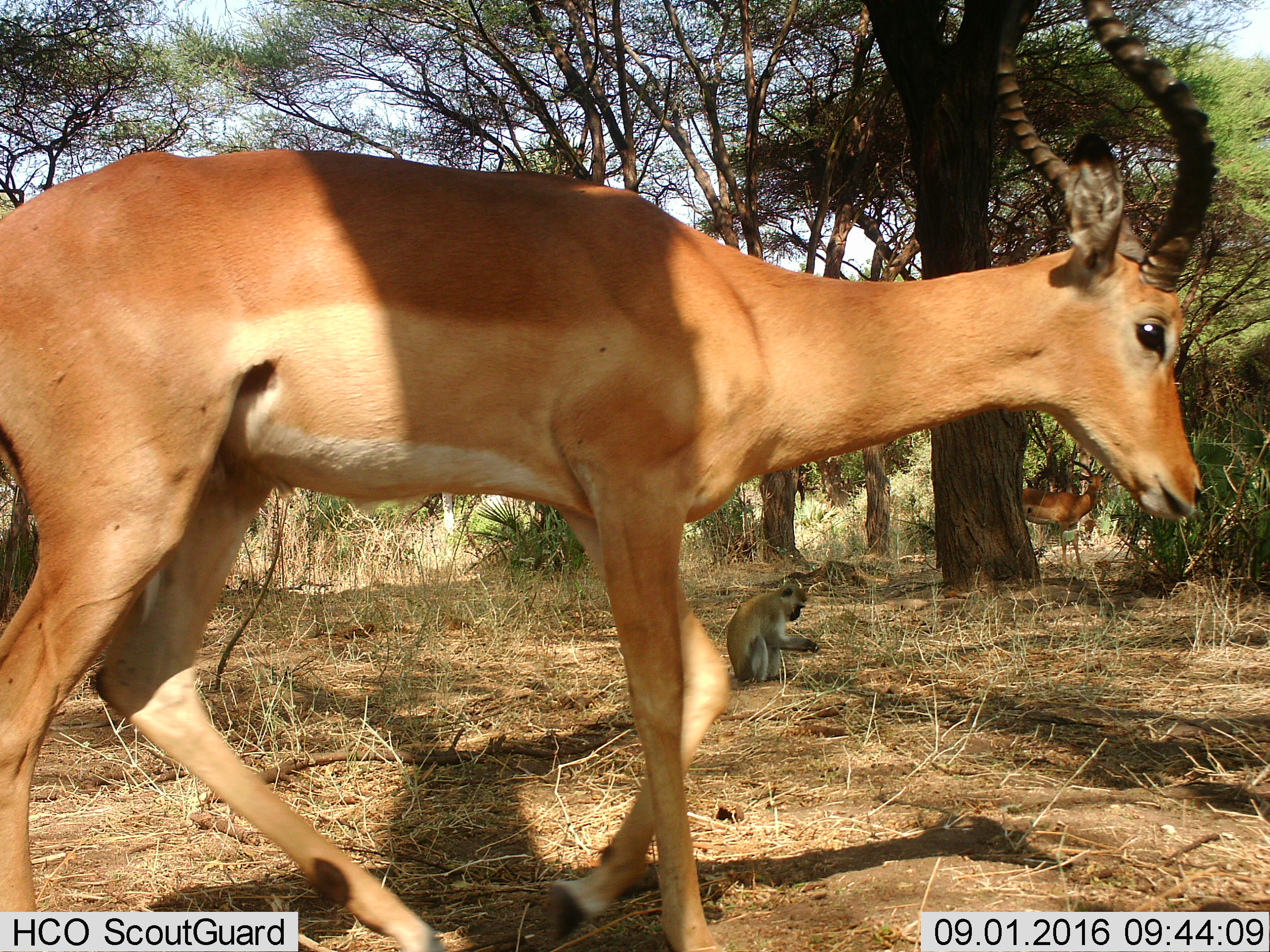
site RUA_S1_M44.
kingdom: Animalia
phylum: Chordata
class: Mammalia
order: Artiodactyla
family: Bovidae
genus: Aepyceros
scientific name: Aepyceros melampus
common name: impala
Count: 2.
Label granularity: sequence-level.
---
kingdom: Animalia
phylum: Chordata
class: Mammalia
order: Primates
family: Cercopithecidae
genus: Chlorocebus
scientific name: Chlorocebus pygerythrus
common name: vervet monkey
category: monkeyvervet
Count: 1.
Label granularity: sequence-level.